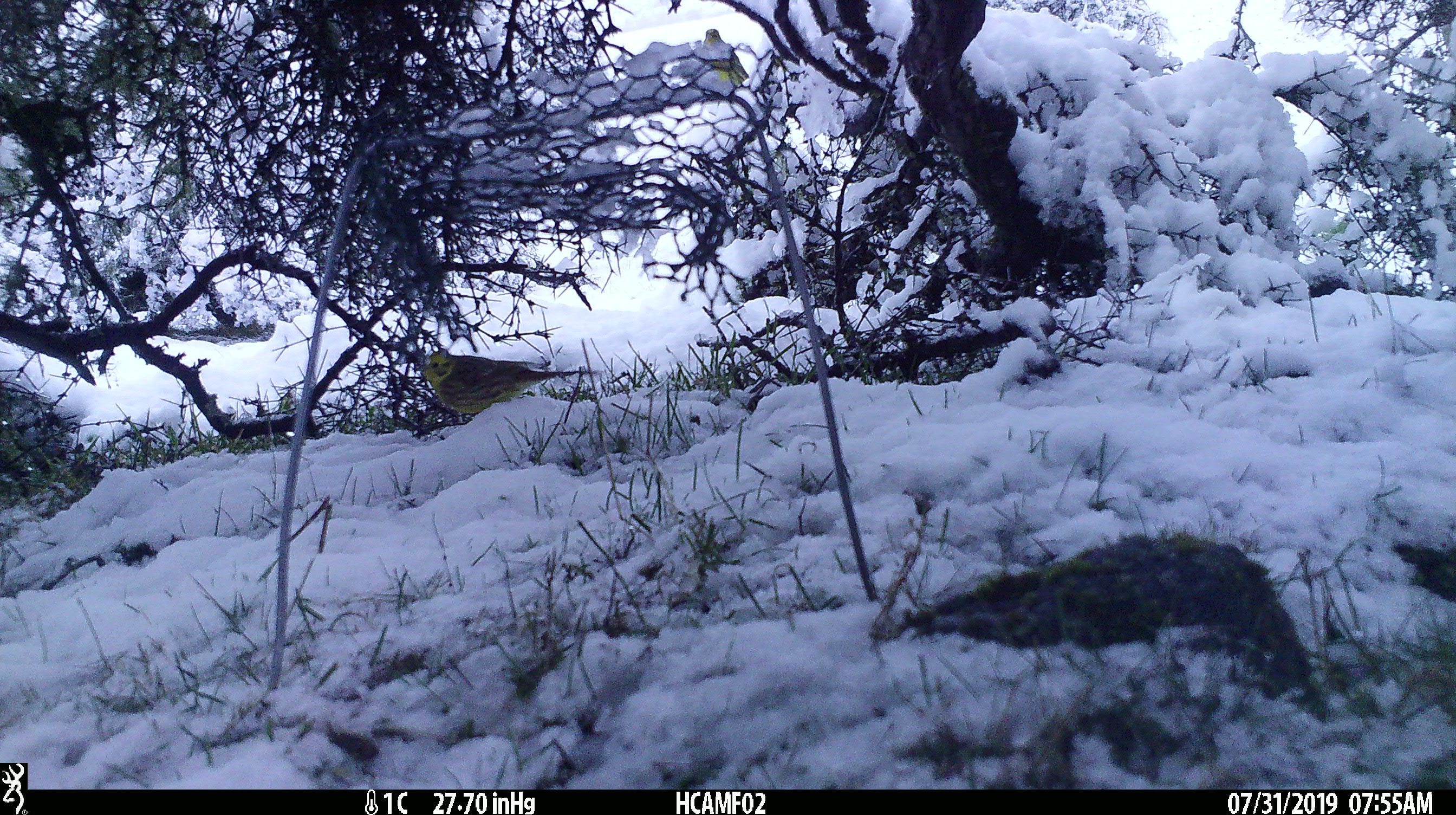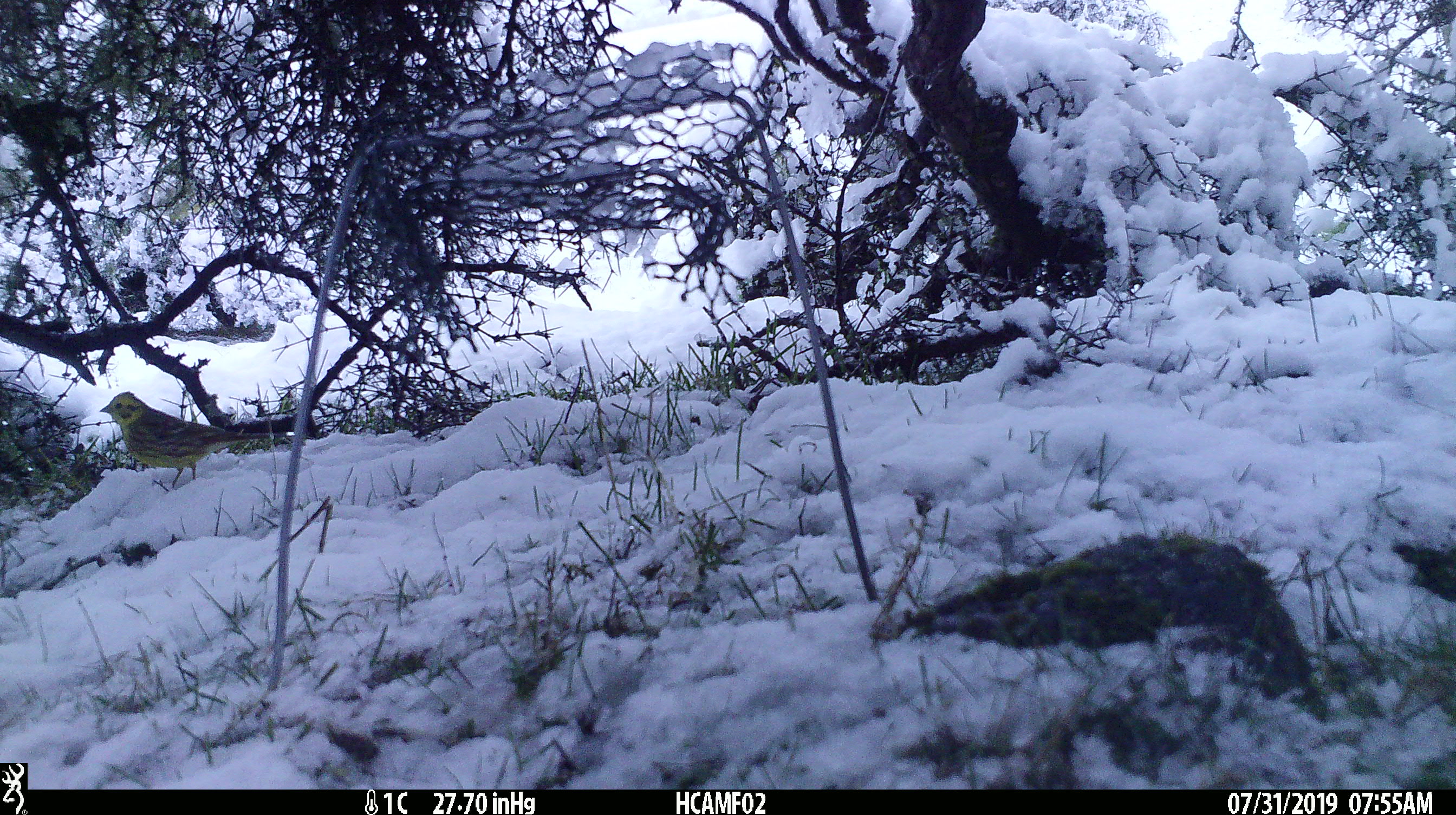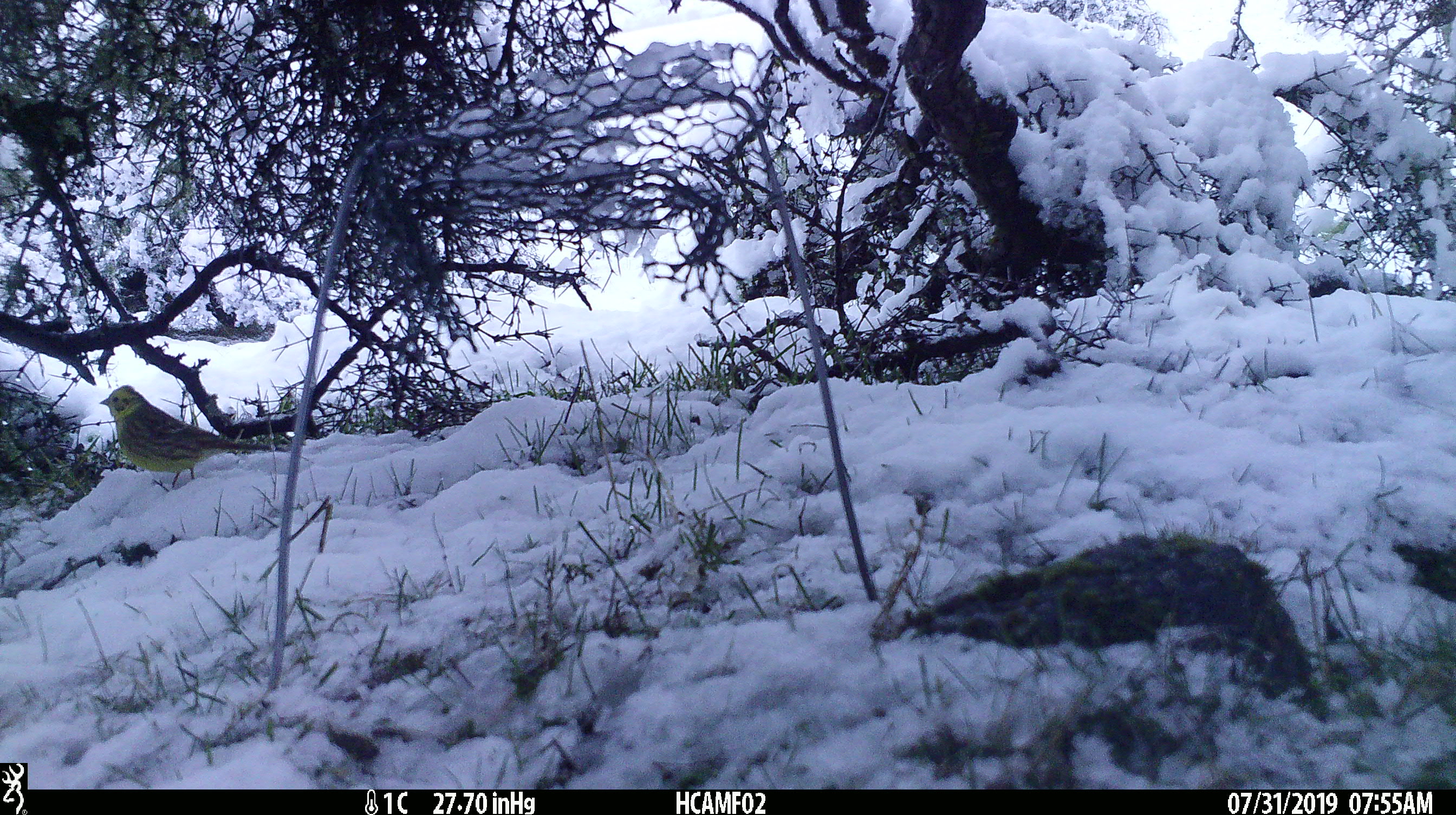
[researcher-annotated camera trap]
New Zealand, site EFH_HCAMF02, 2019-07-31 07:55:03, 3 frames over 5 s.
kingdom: Animalia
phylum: Chordata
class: Aves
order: Passeriformes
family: Emberizidae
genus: Emberiza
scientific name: Emberiza citrinella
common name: yellowhammer